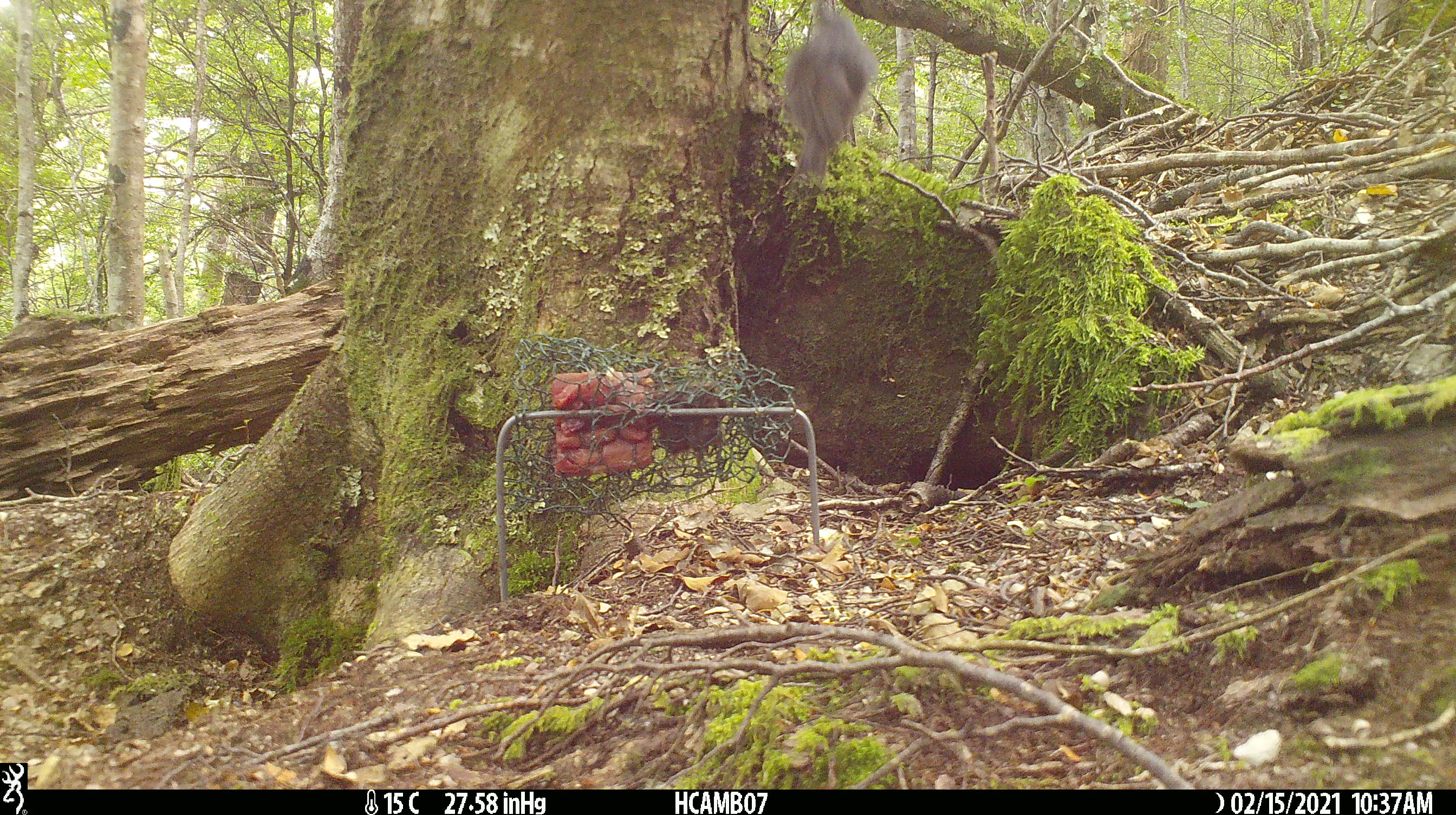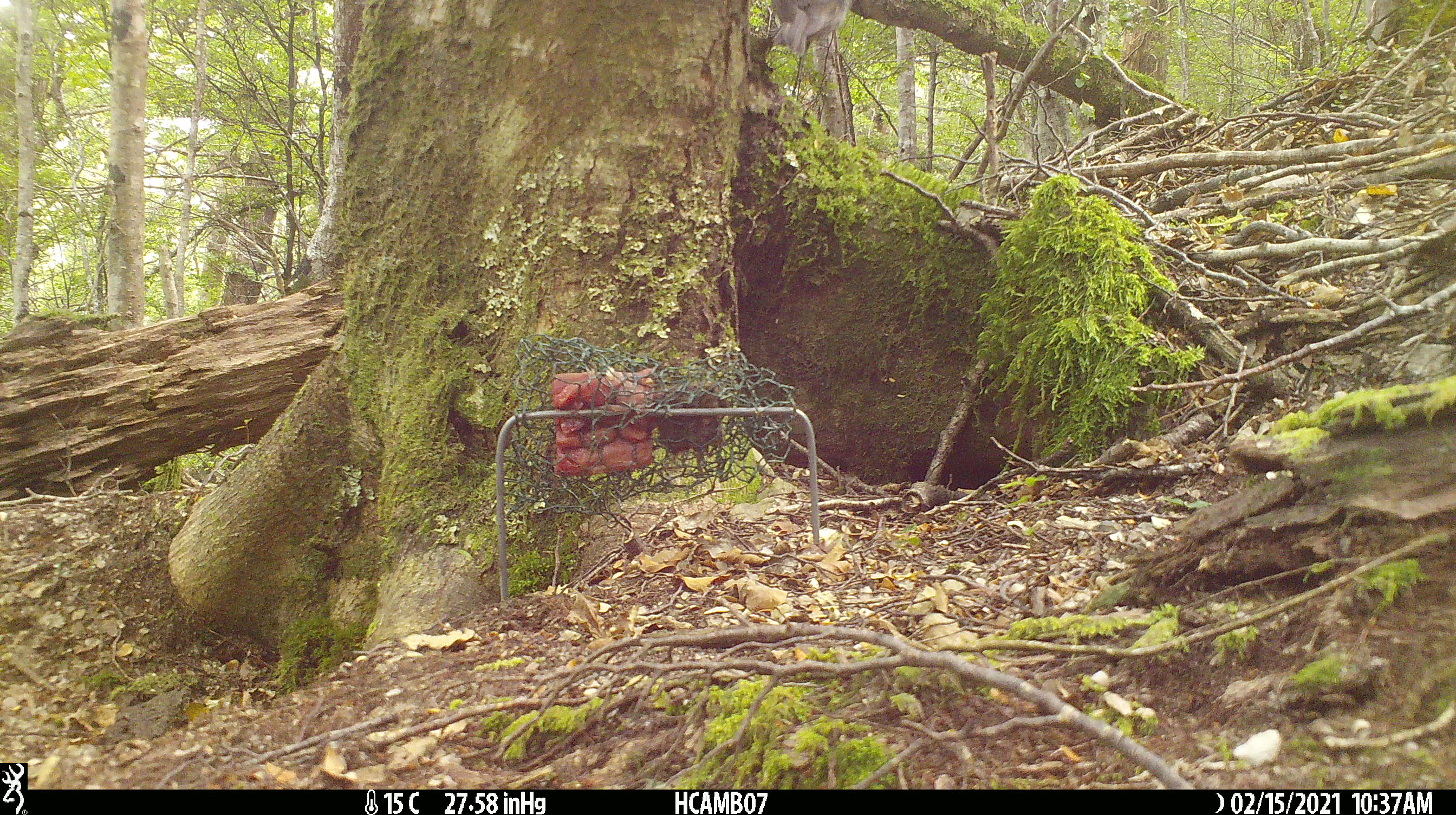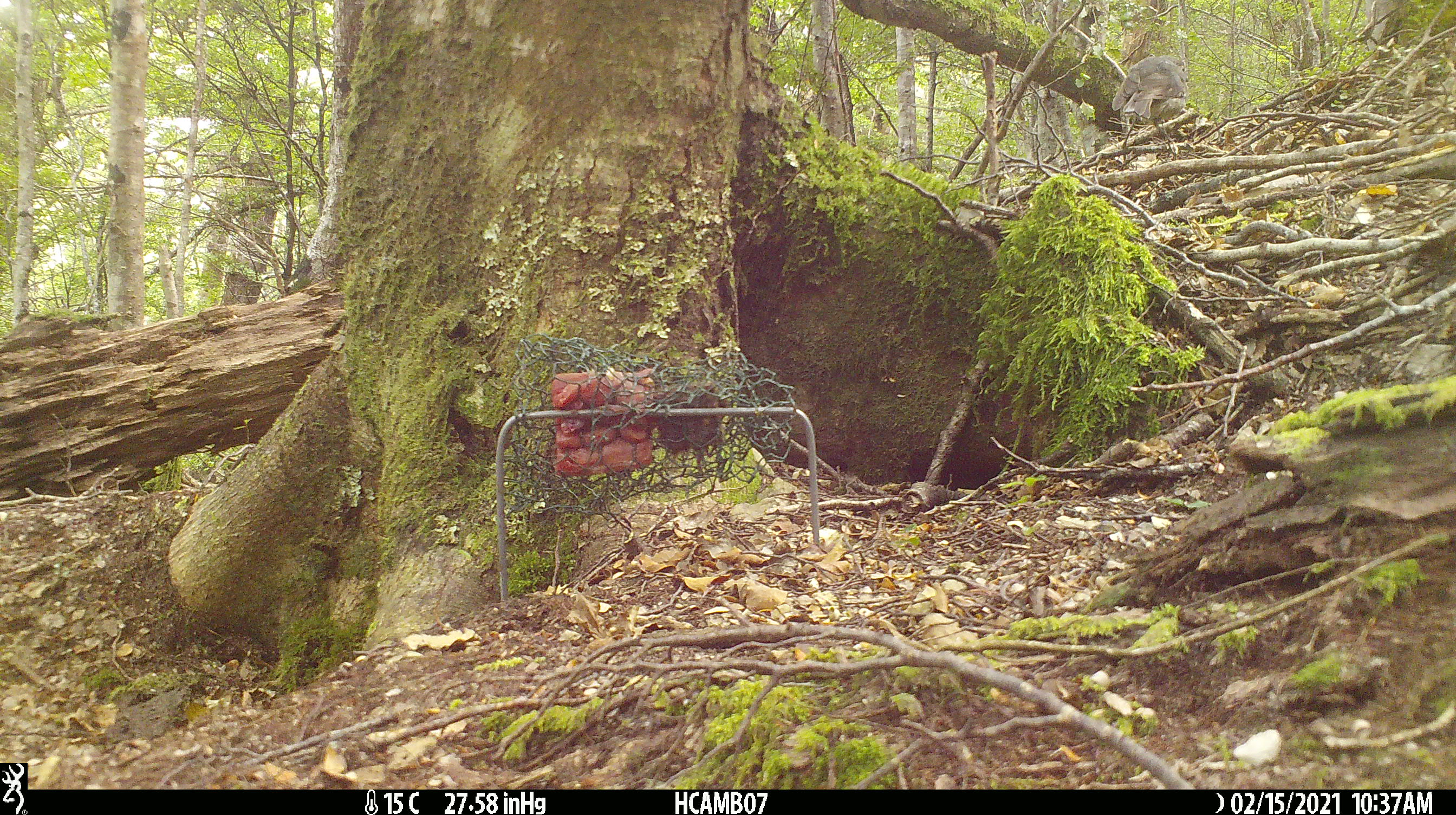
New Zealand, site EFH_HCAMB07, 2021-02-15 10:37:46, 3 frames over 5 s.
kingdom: Animalia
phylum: Chordata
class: Aves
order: Passeriformes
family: Petroicidae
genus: Petroica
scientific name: Petroica australis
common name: new zealand robin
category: robin